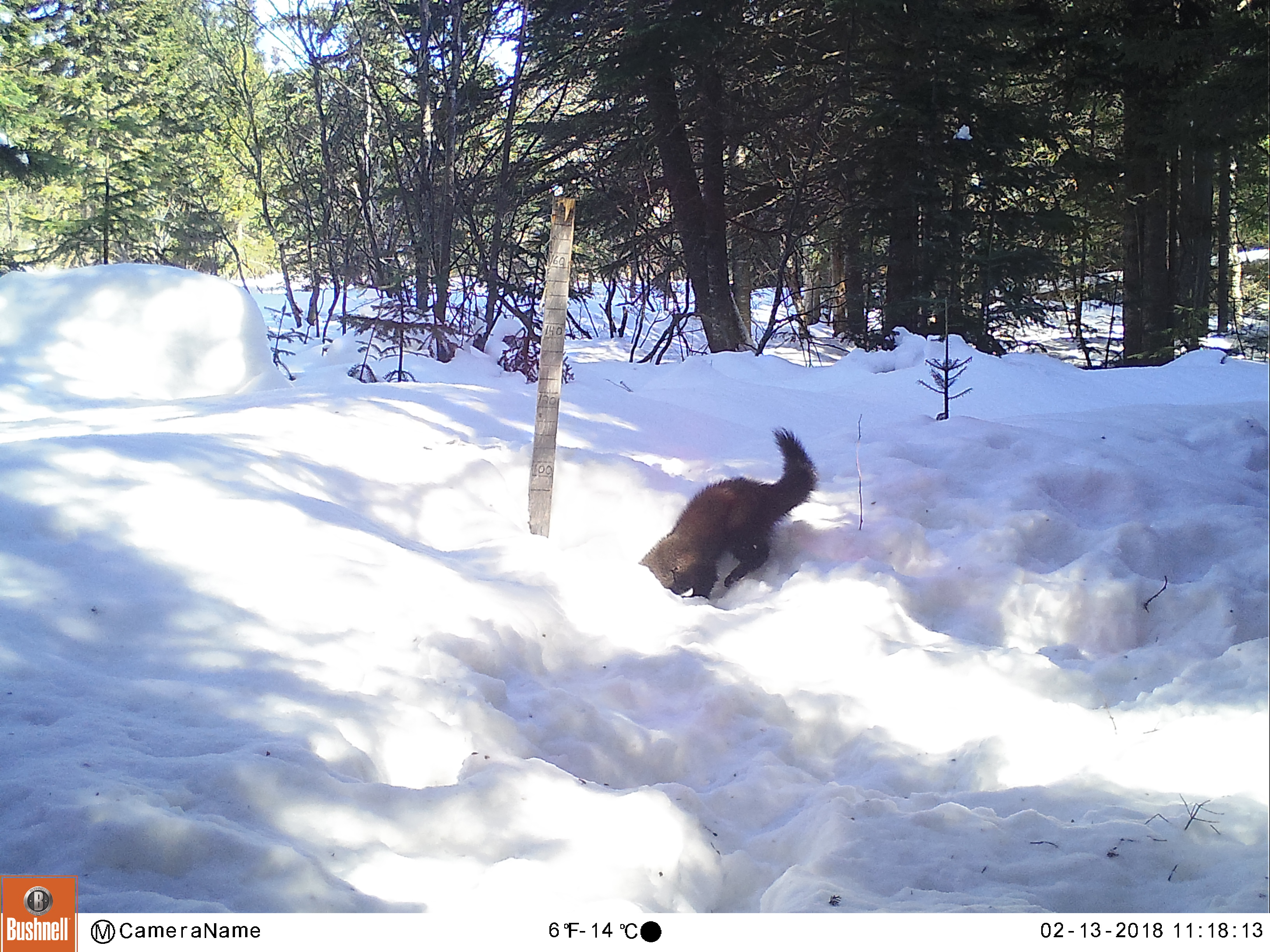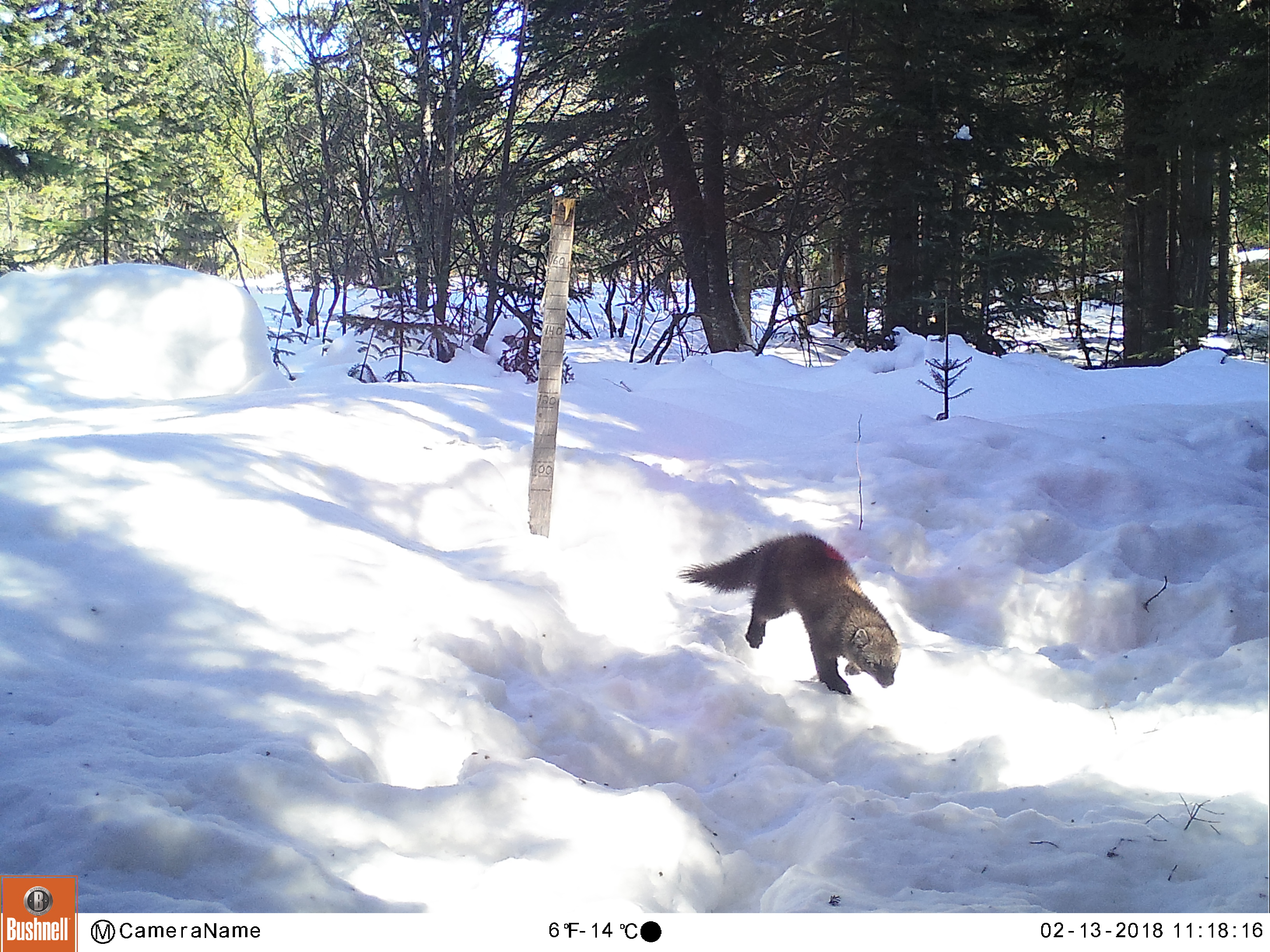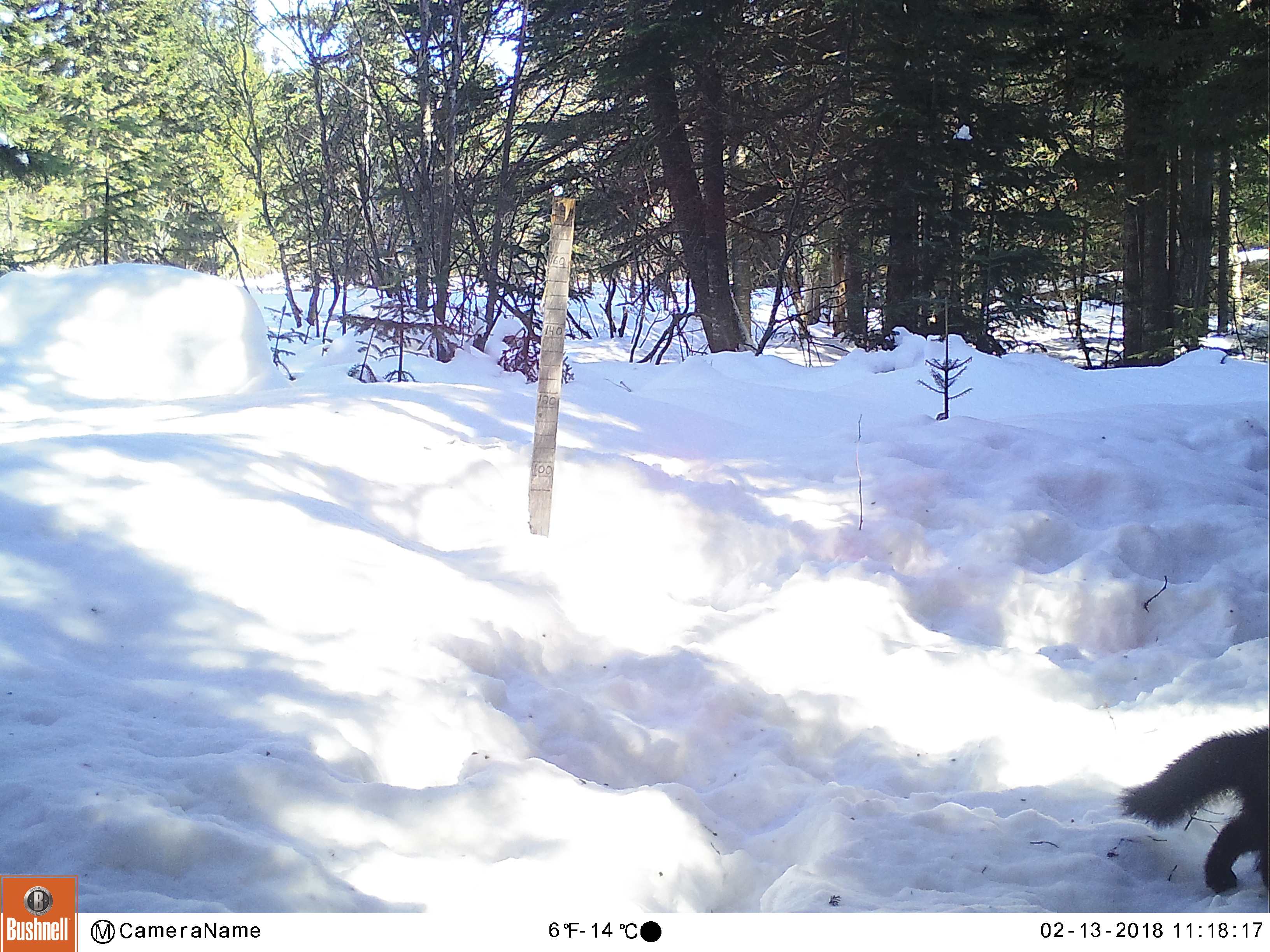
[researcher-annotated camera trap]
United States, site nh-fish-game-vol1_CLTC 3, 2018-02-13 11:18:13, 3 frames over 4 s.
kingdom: Animalia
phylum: Chordata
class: Mammalia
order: Carnivora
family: Mustelidae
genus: Pekania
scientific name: Pekania pennanti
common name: fisher